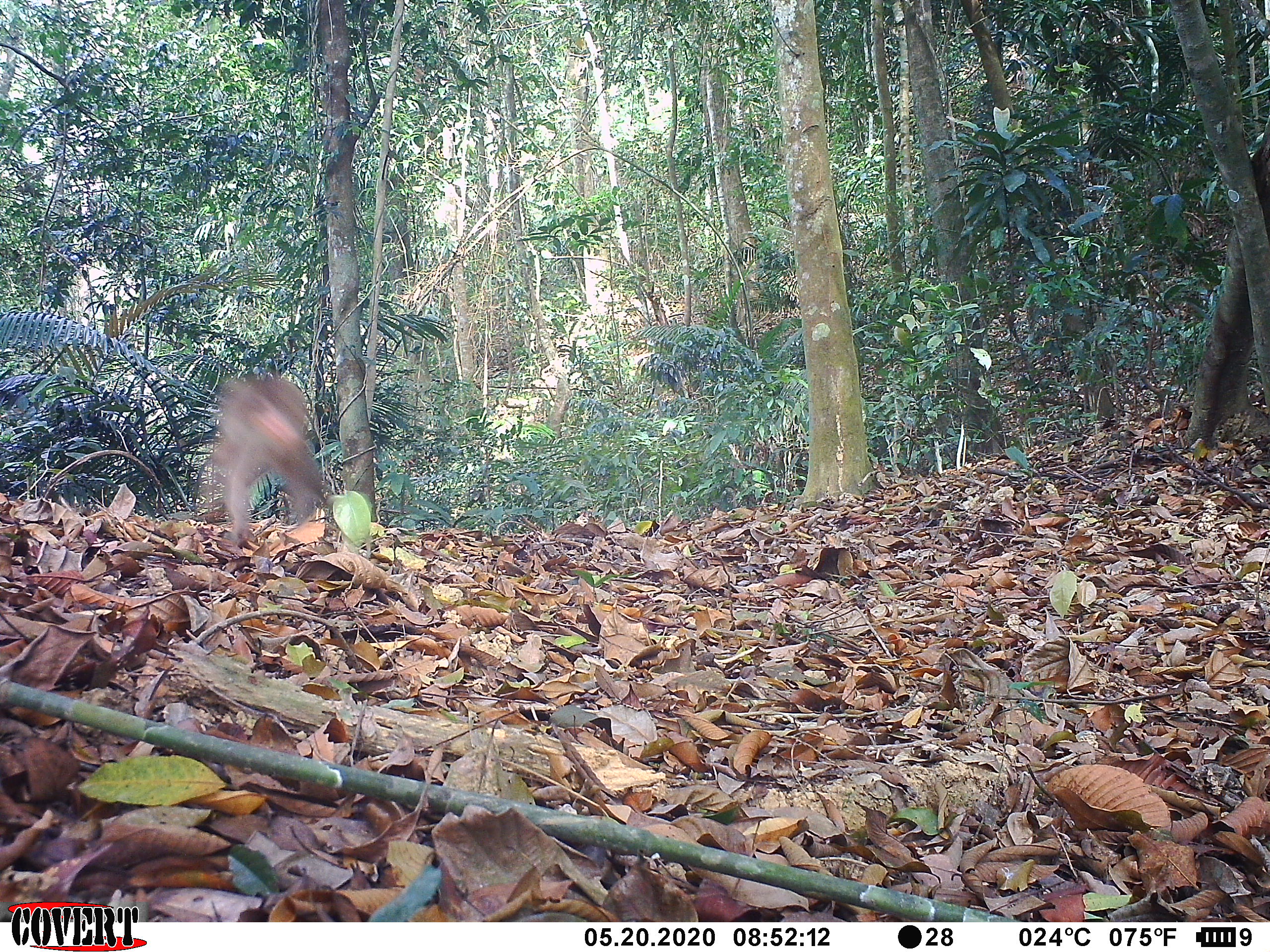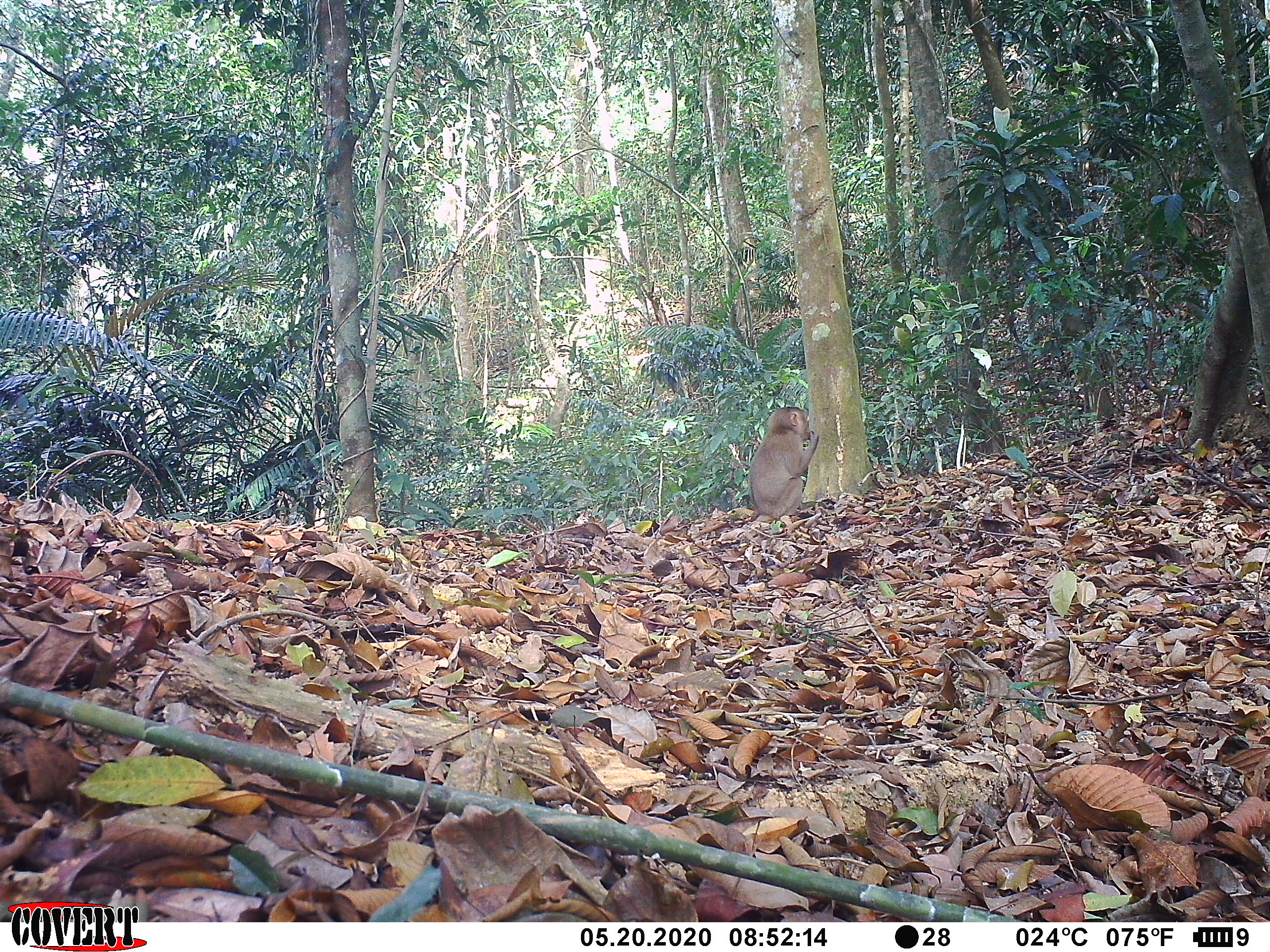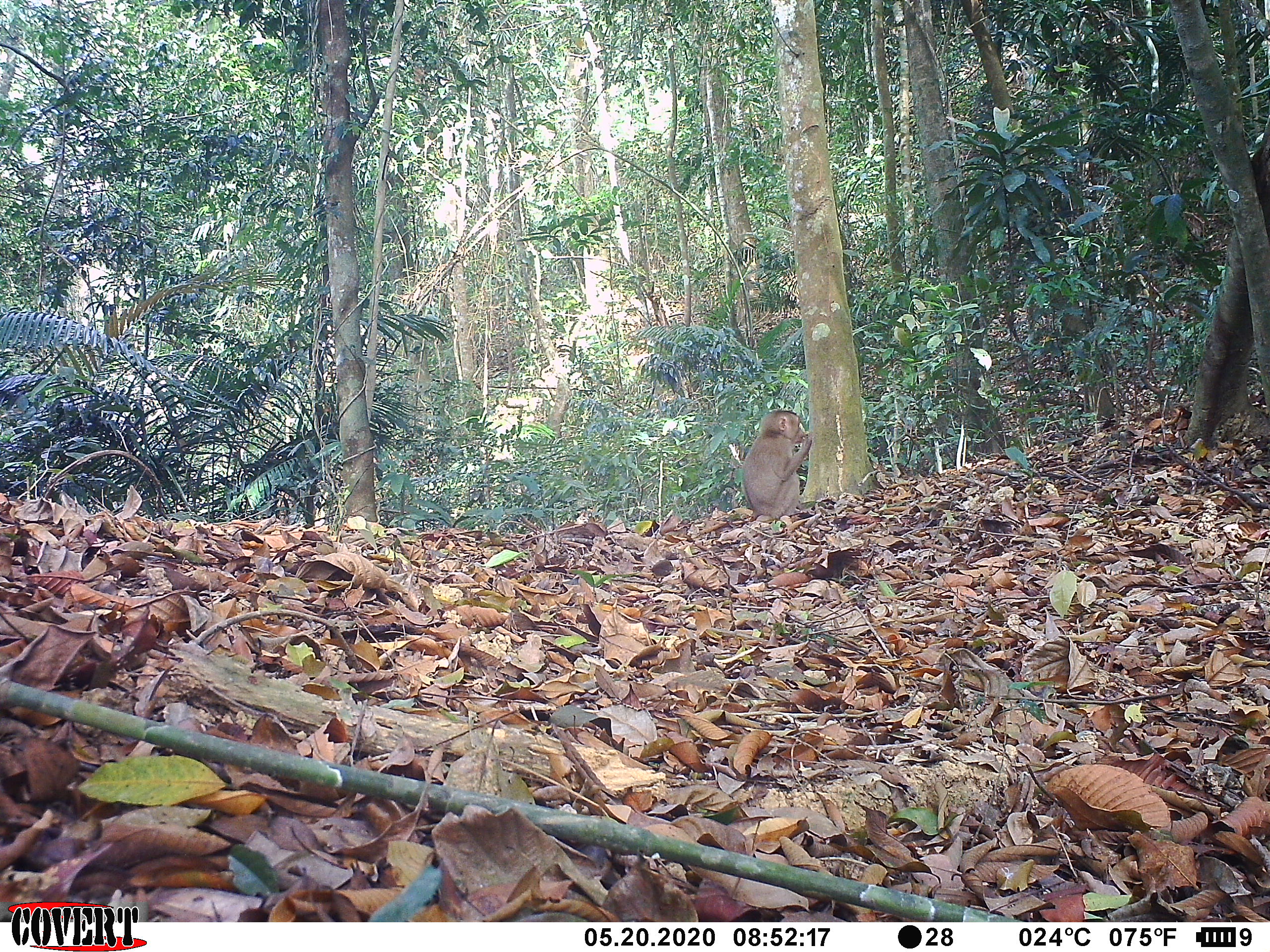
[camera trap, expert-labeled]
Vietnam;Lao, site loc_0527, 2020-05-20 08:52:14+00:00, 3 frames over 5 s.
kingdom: Animalia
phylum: Chordata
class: Mammalia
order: Primates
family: Cercopithecidae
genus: Macaca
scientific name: Macaca nemestrina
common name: pig-tailed macaque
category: pig tailed macaque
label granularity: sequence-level